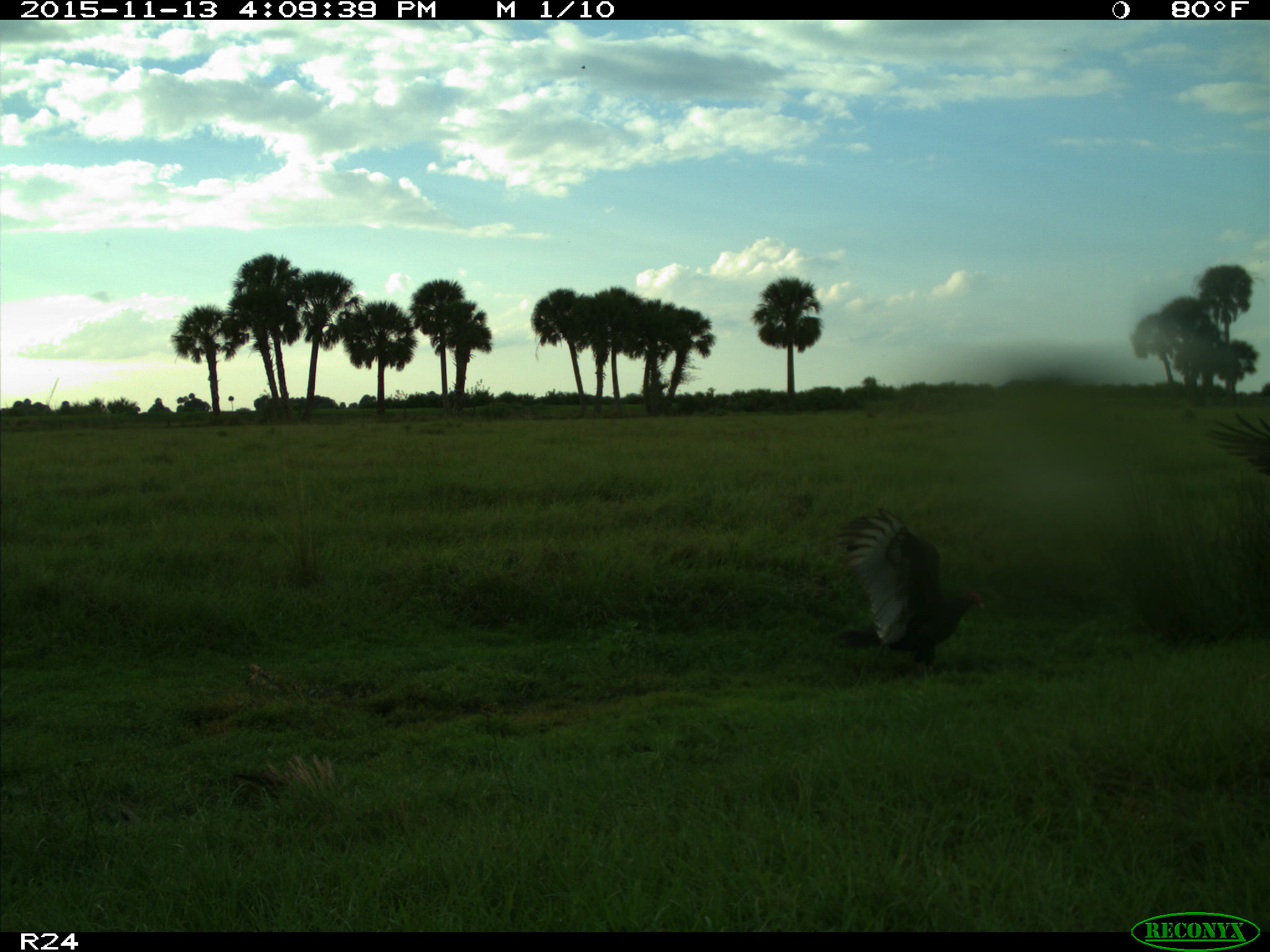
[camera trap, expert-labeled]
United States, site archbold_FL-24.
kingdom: Animalia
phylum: Chordata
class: Aves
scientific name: Aves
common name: birds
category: unidentified bird